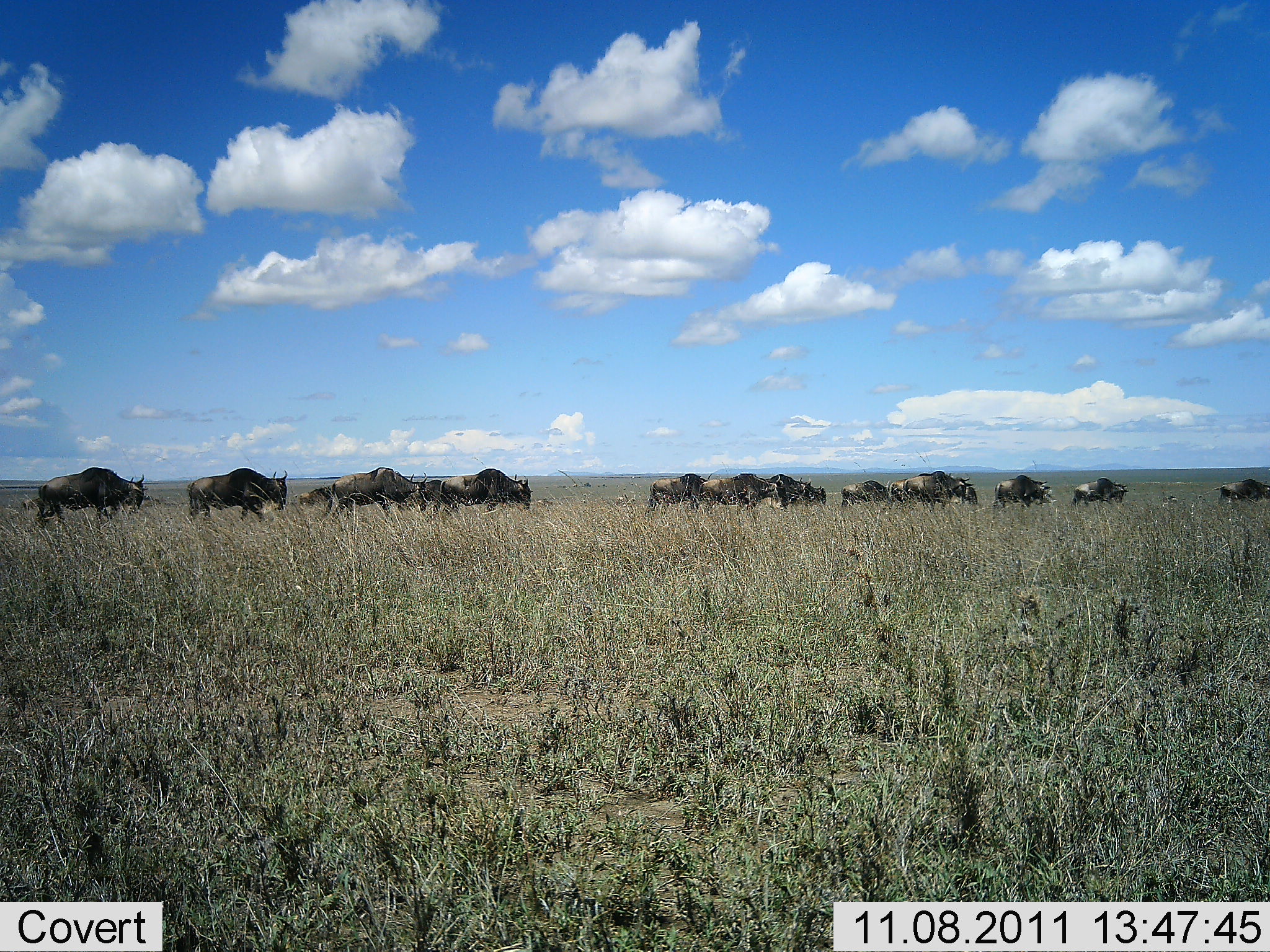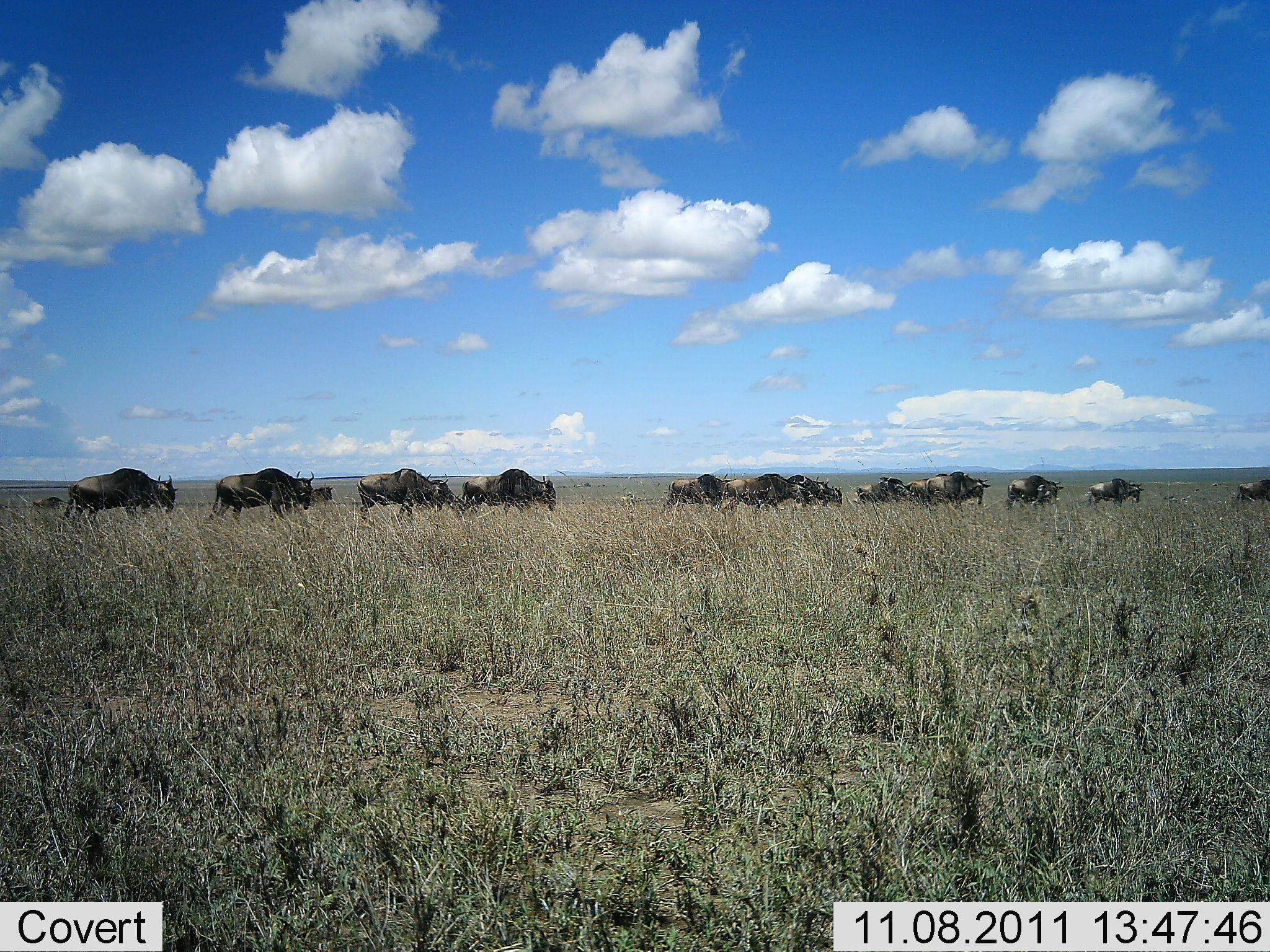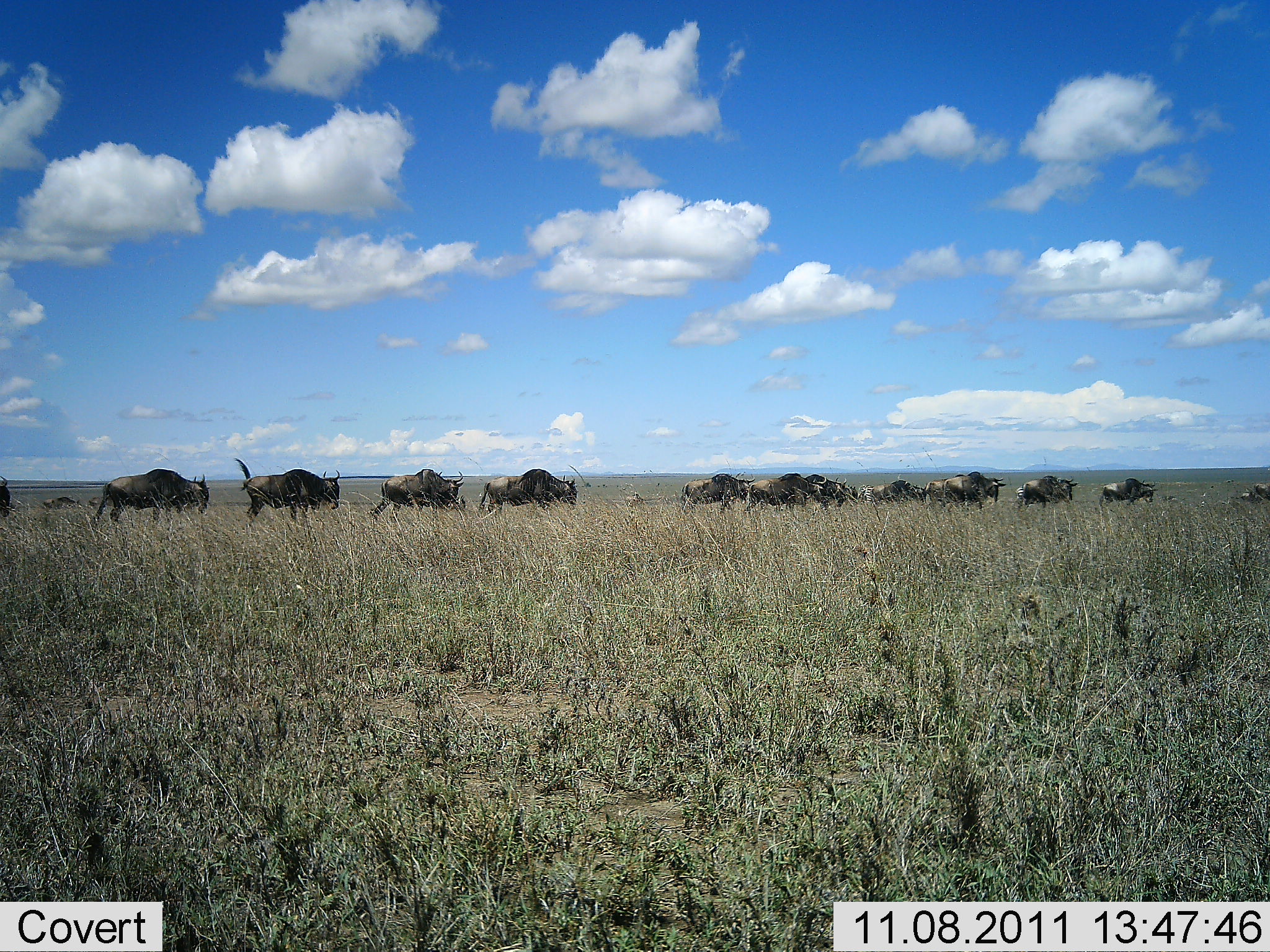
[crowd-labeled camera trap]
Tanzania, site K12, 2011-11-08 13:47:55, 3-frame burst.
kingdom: Animalia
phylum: Chordata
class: Mammalia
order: Artiodactyla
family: Bovidae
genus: Connochaetes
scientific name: Connochaetes taurinus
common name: blue wildebeest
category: wildebeest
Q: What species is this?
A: Wildebeest (blue wildebeest) (Connochaetes taurinus).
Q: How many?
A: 11-50.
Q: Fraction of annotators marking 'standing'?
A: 0%.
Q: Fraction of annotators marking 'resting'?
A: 0%.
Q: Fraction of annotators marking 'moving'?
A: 100%.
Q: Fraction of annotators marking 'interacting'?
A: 0%.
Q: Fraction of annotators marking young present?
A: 0%.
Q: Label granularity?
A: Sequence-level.